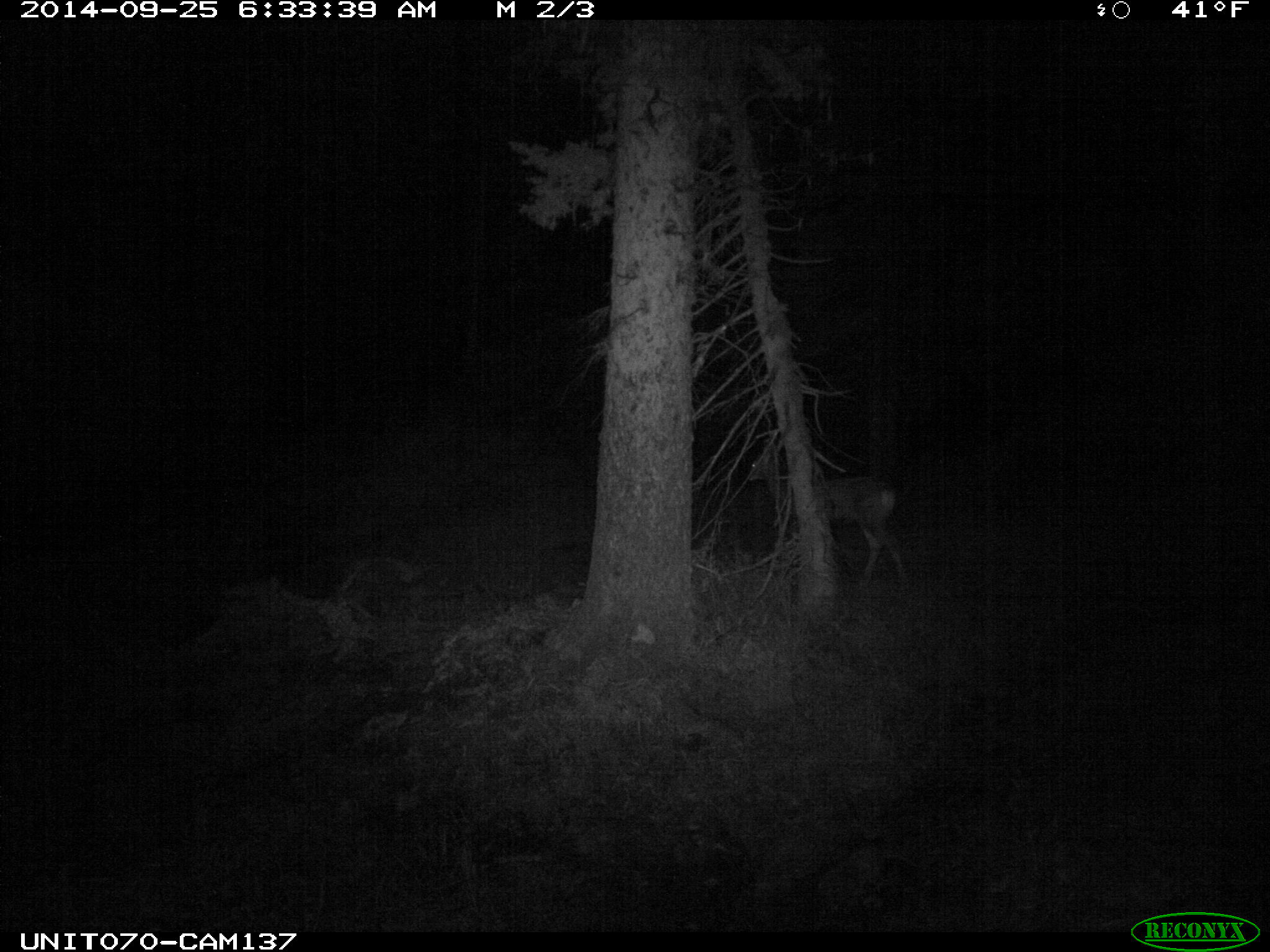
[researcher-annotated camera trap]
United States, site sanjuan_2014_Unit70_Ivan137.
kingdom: Animalia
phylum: Chordata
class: Mammalia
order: Artiodactyla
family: Cervidae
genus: Odocoileus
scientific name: Odocoileus hemionus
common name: mule deer